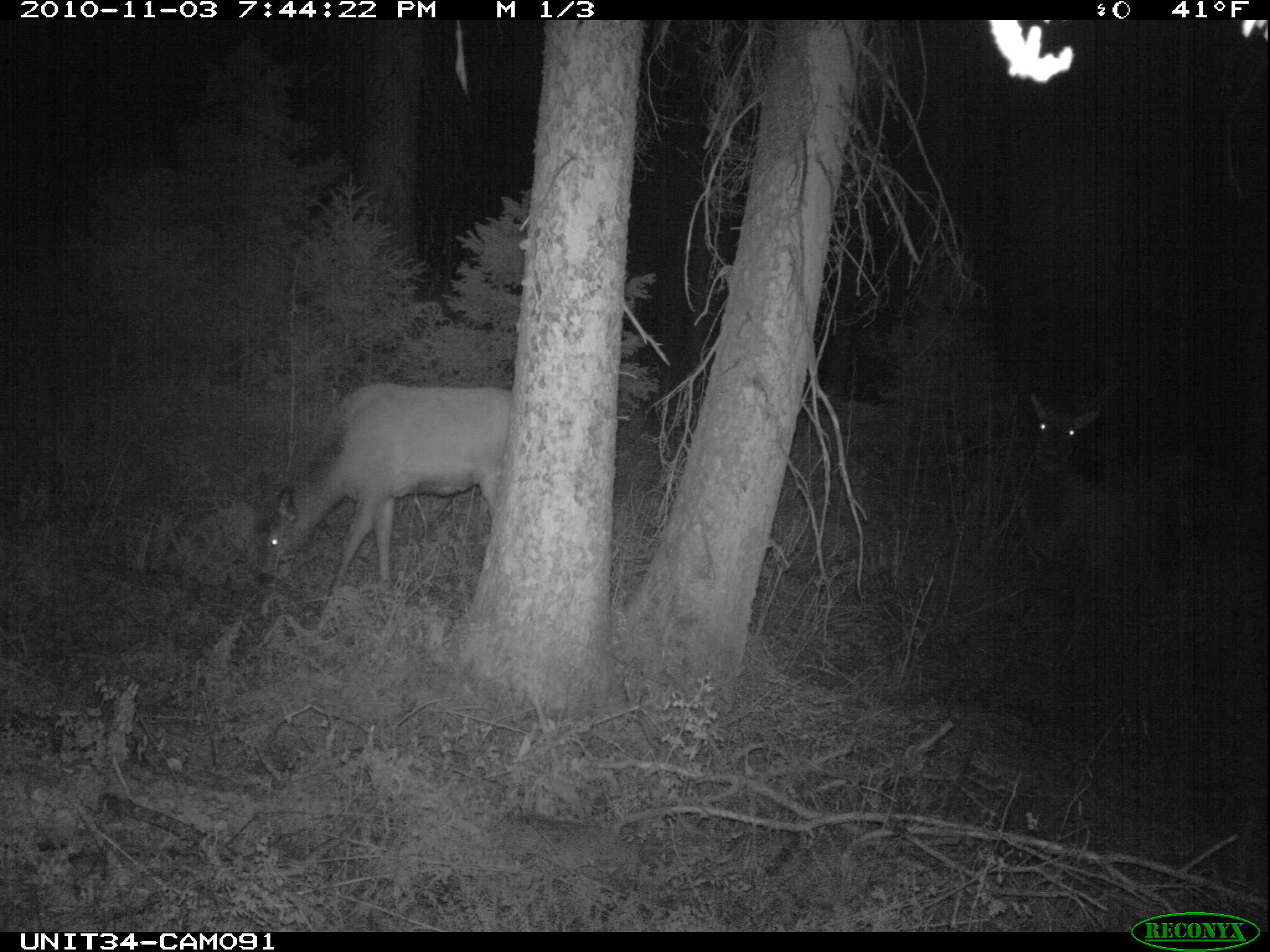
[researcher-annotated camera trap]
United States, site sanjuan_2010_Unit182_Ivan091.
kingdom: Animalia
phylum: Chordata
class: Mammalia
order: Artiodactyla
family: Cervidae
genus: Cervus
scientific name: Cervus elaphus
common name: red deer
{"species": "Cervus elaphus (red deer)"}